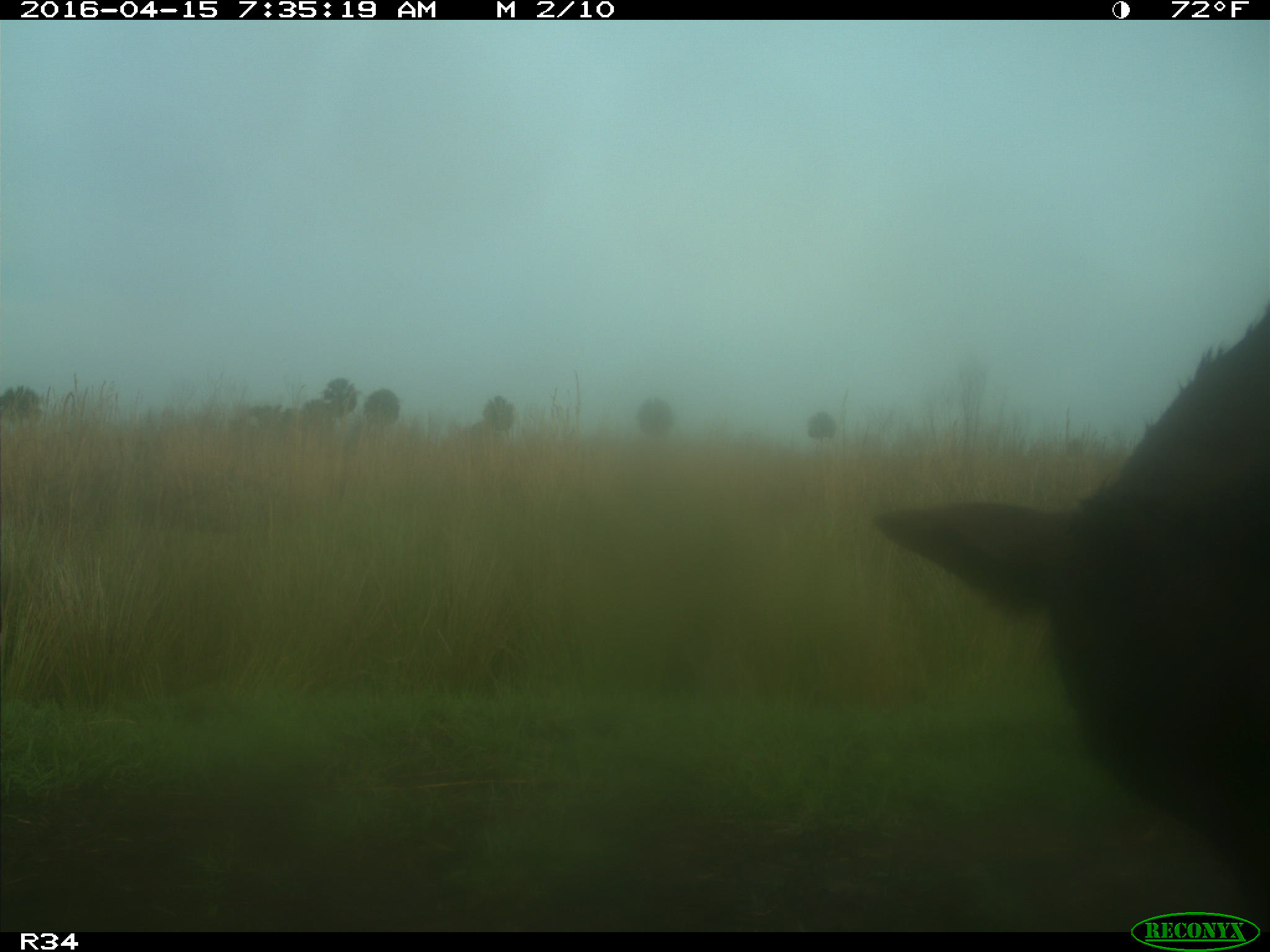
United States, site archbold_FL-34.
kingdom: Animalia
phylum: Chordata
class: Mammalia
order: Artiodactyla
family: Bovidae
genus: Bos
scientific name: Bos taurus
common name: domestic cow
Bos taurus (domestic cow).